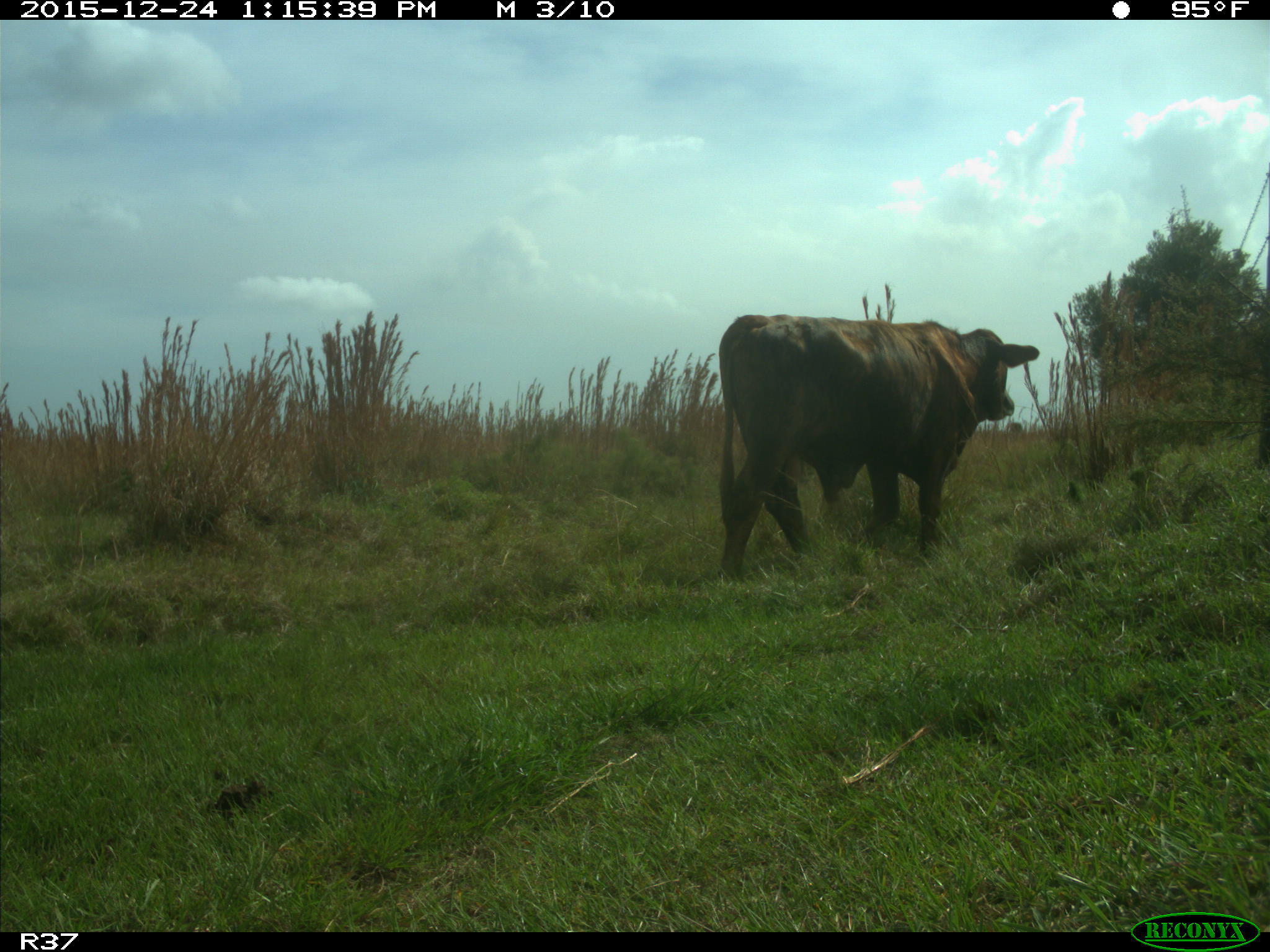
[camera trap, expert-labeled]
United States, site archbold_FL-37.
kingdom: Animalia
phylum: Chordata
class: Mammalia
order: Artiodactyla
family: Bovidae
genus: Bos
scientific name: Bos taurus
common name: domestic cow